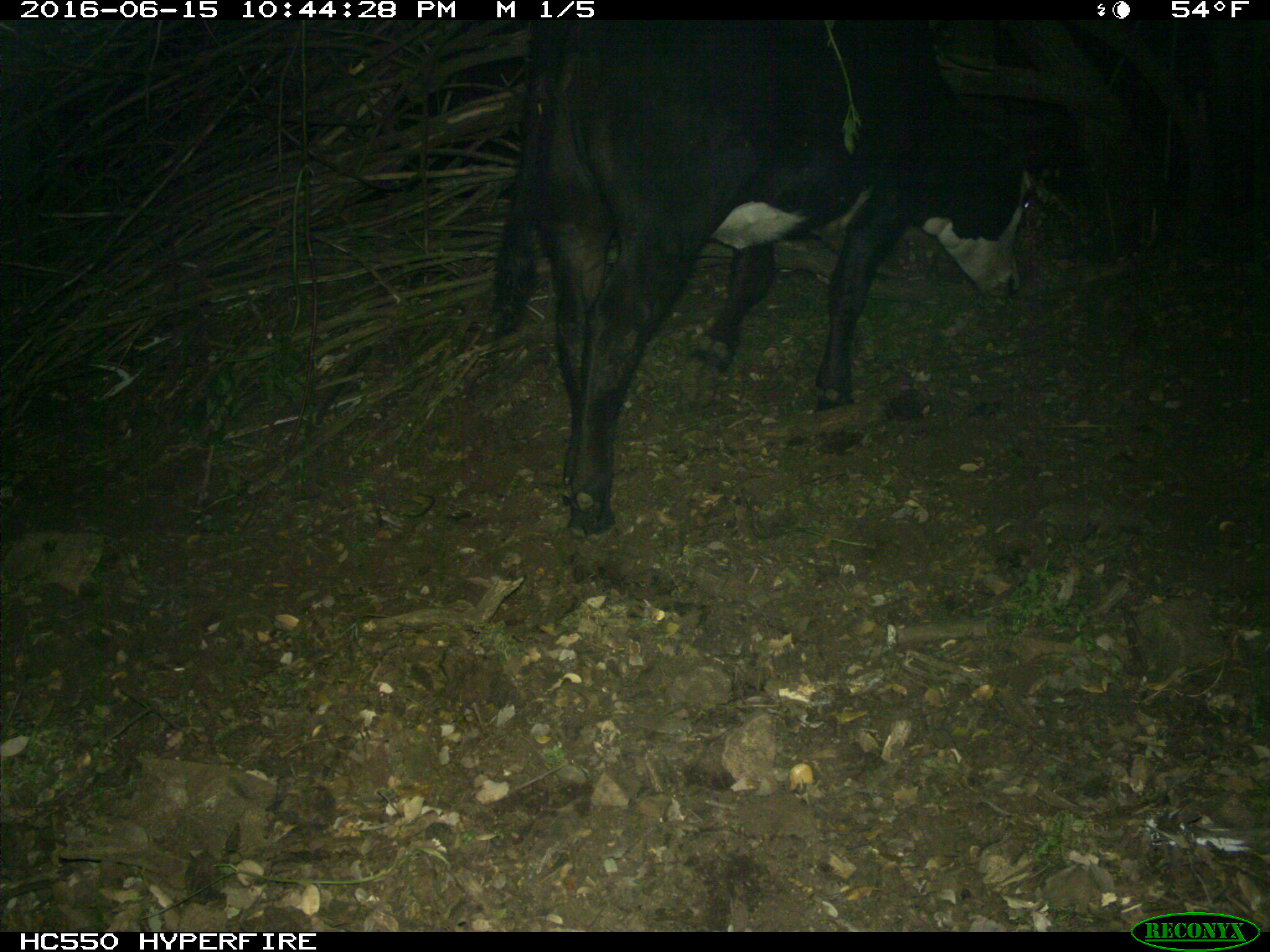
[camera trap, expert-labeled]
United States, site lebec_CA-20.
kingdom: Animalia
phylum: Chordata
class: Mammalia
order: Artiodactyla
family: Bovidae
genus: Bos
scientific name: Bos taurus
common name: domestic cow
Bos taurus (domestic cow).